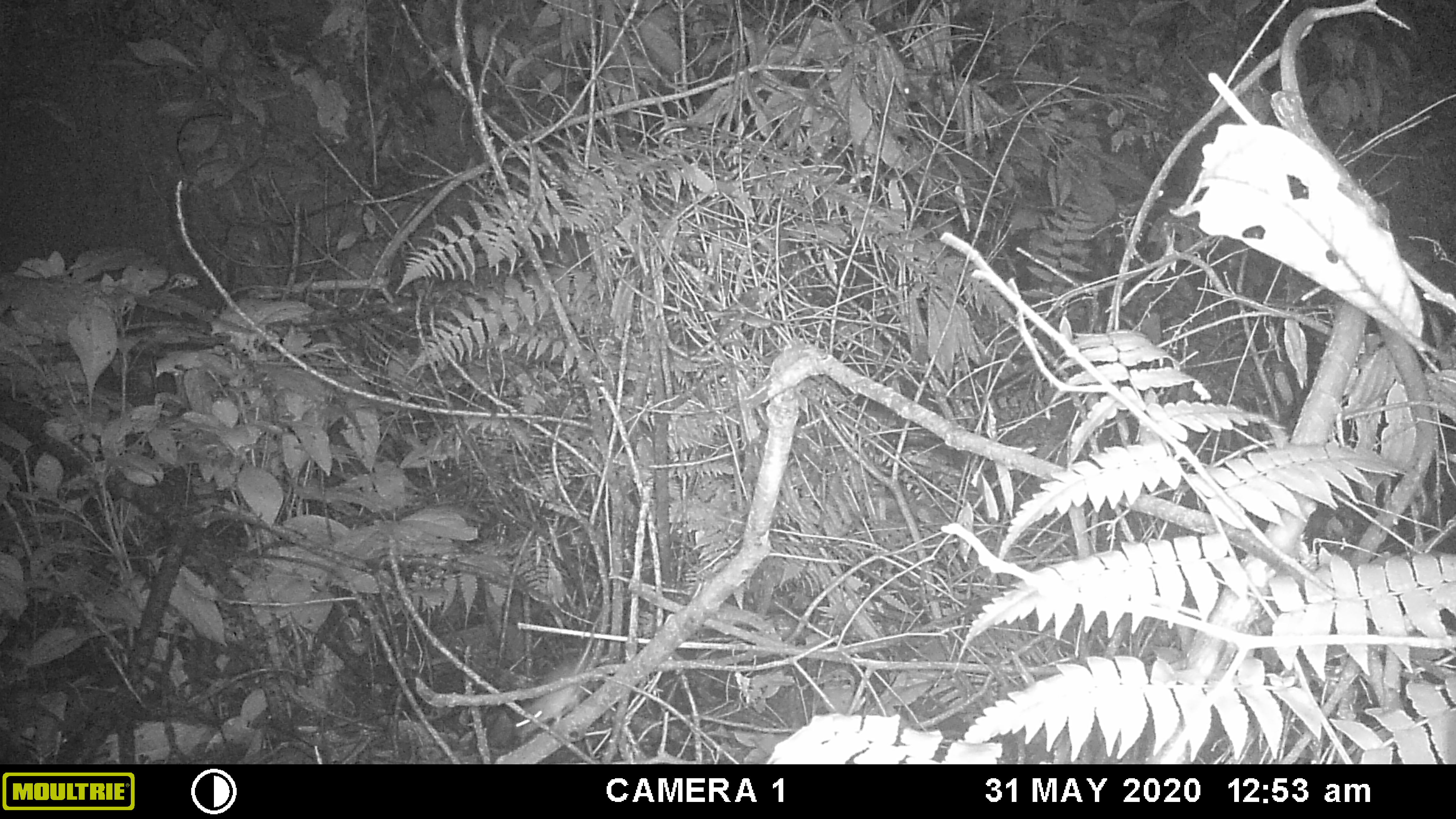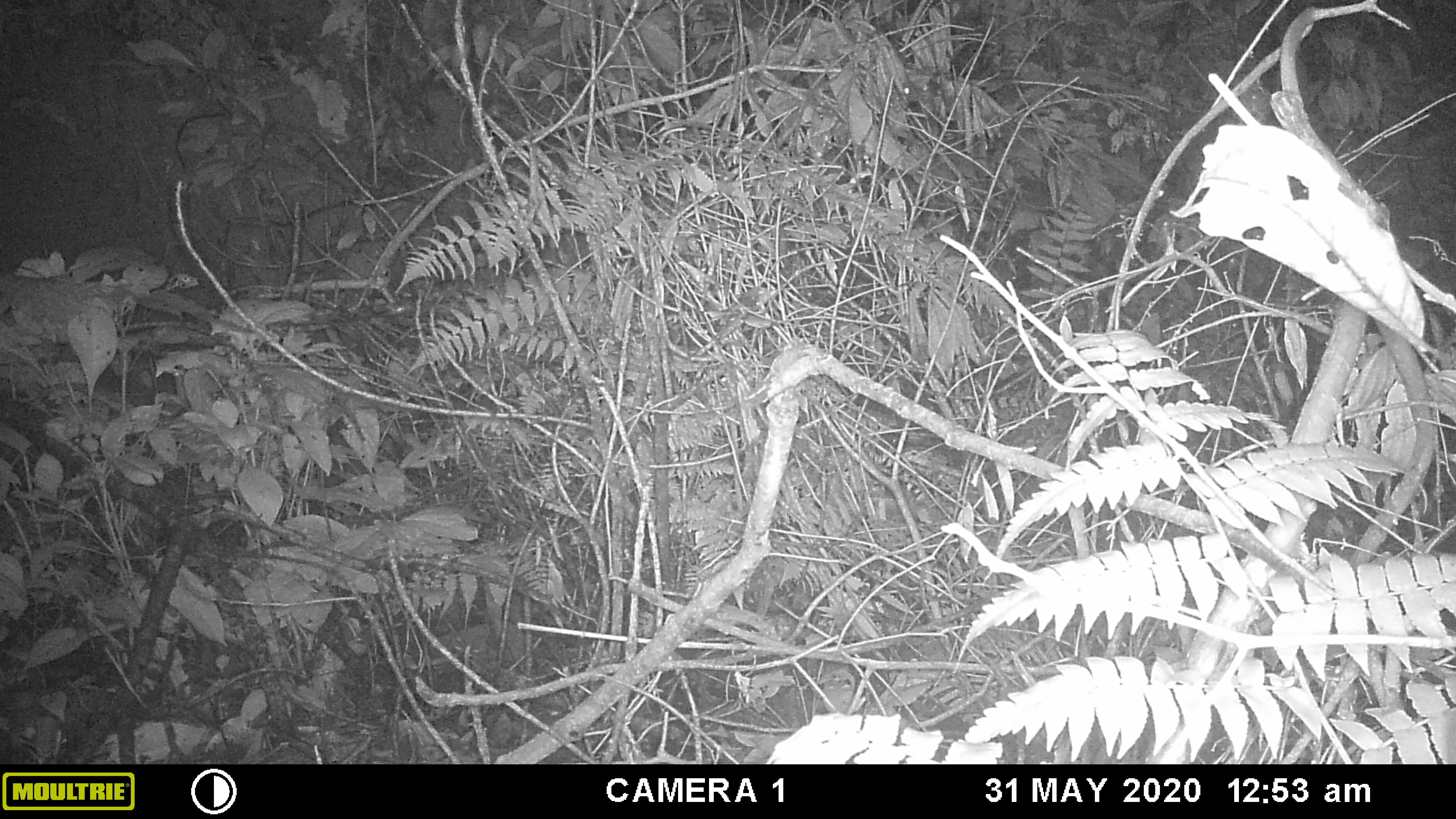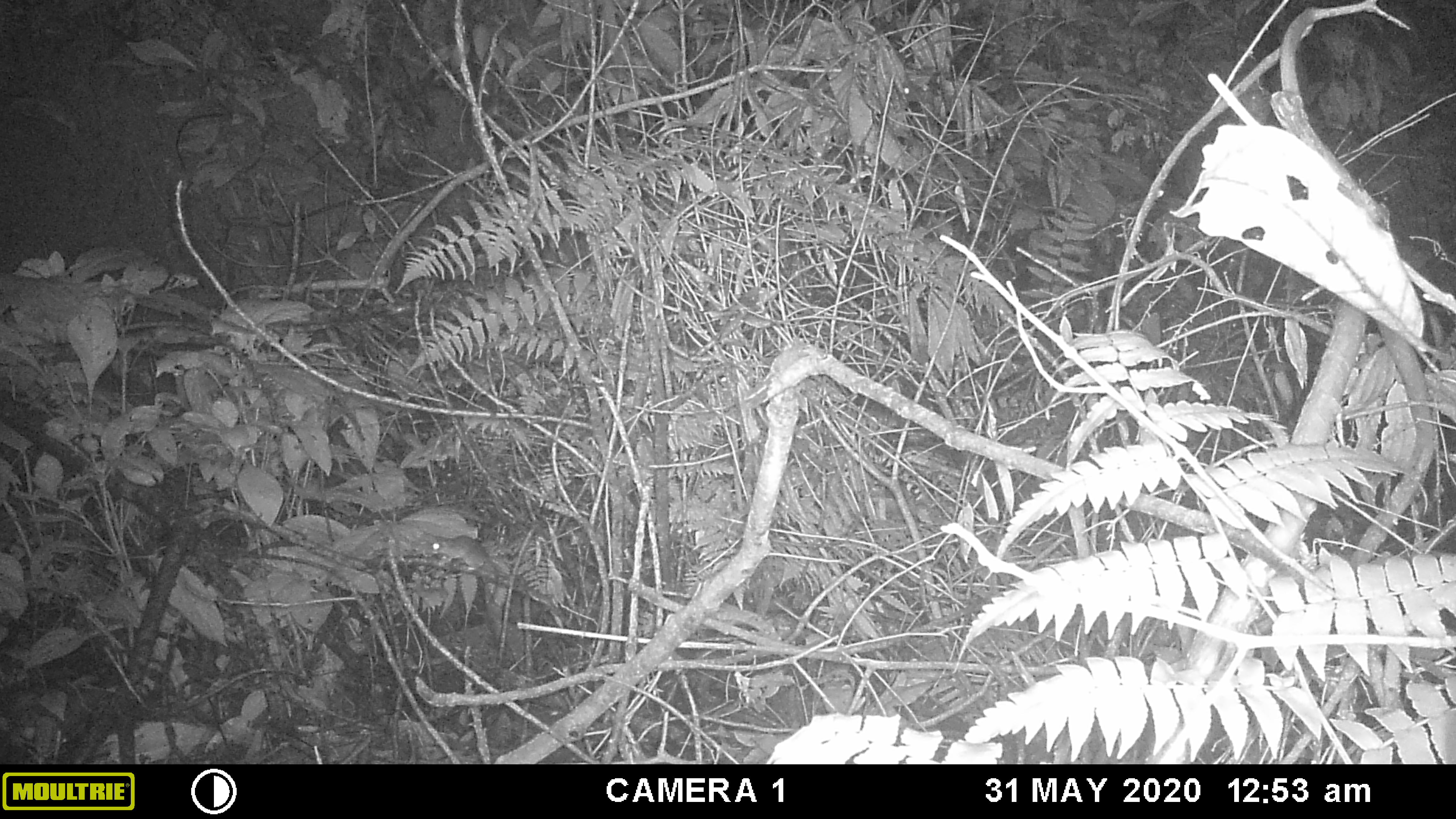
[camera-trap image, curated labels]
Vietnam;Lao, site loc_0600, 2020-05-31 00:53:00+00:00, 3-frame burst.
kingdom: Animalia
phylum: Chordata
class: Mammalia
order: Rodentia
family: Muridae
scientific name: Muridae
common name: old-world mice and rats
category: unidentified murid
Unidentified murid (old-world mice and rats) (Muridae). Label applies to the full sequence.